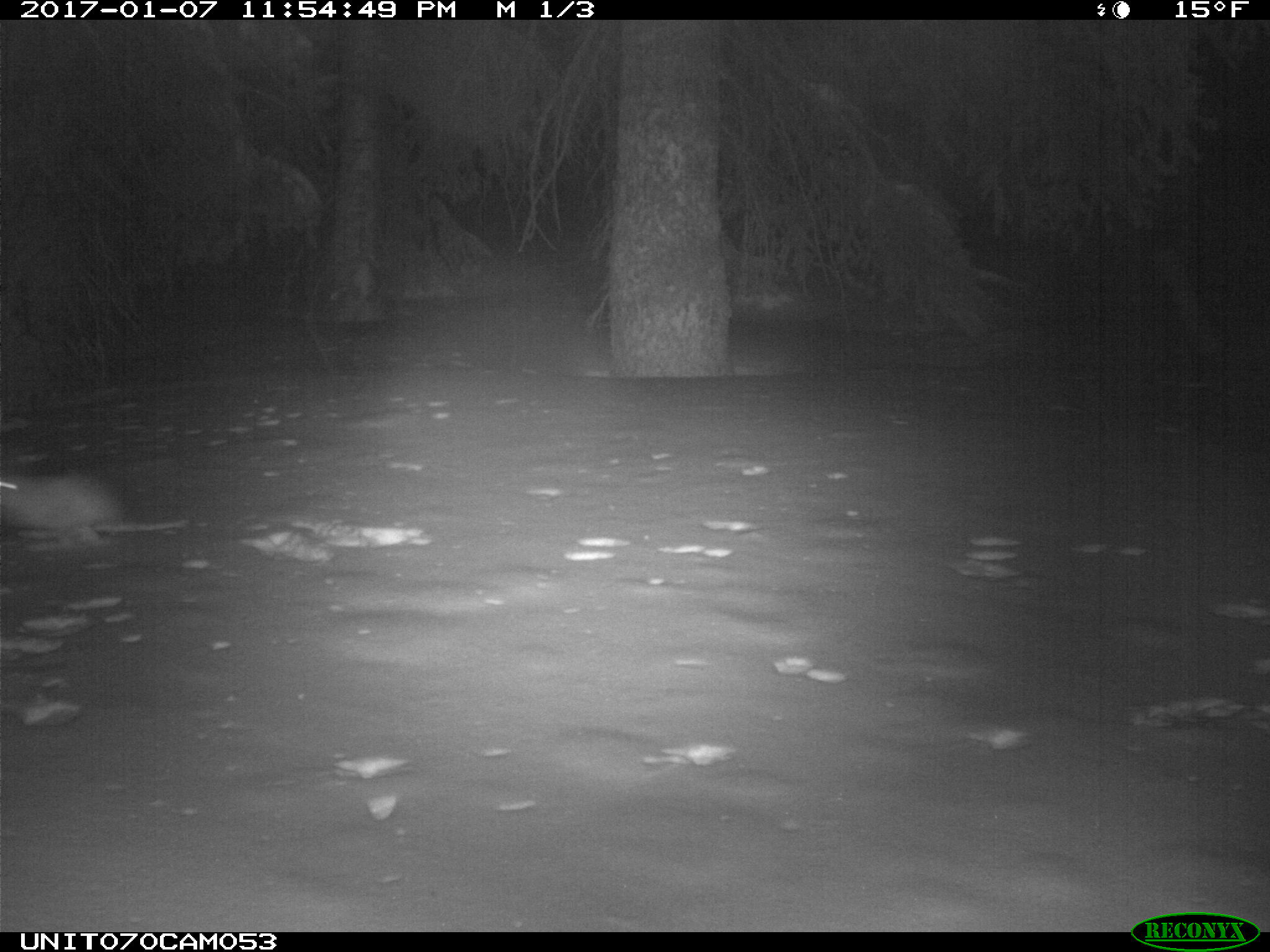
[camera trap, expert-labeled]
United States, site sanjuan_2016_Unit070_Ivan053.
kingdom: Animalia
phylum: Chordata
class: Mammalia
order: Lagomorpha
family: Leporidae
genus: Lepus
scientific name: Lepus americanus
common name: snowshoe hare